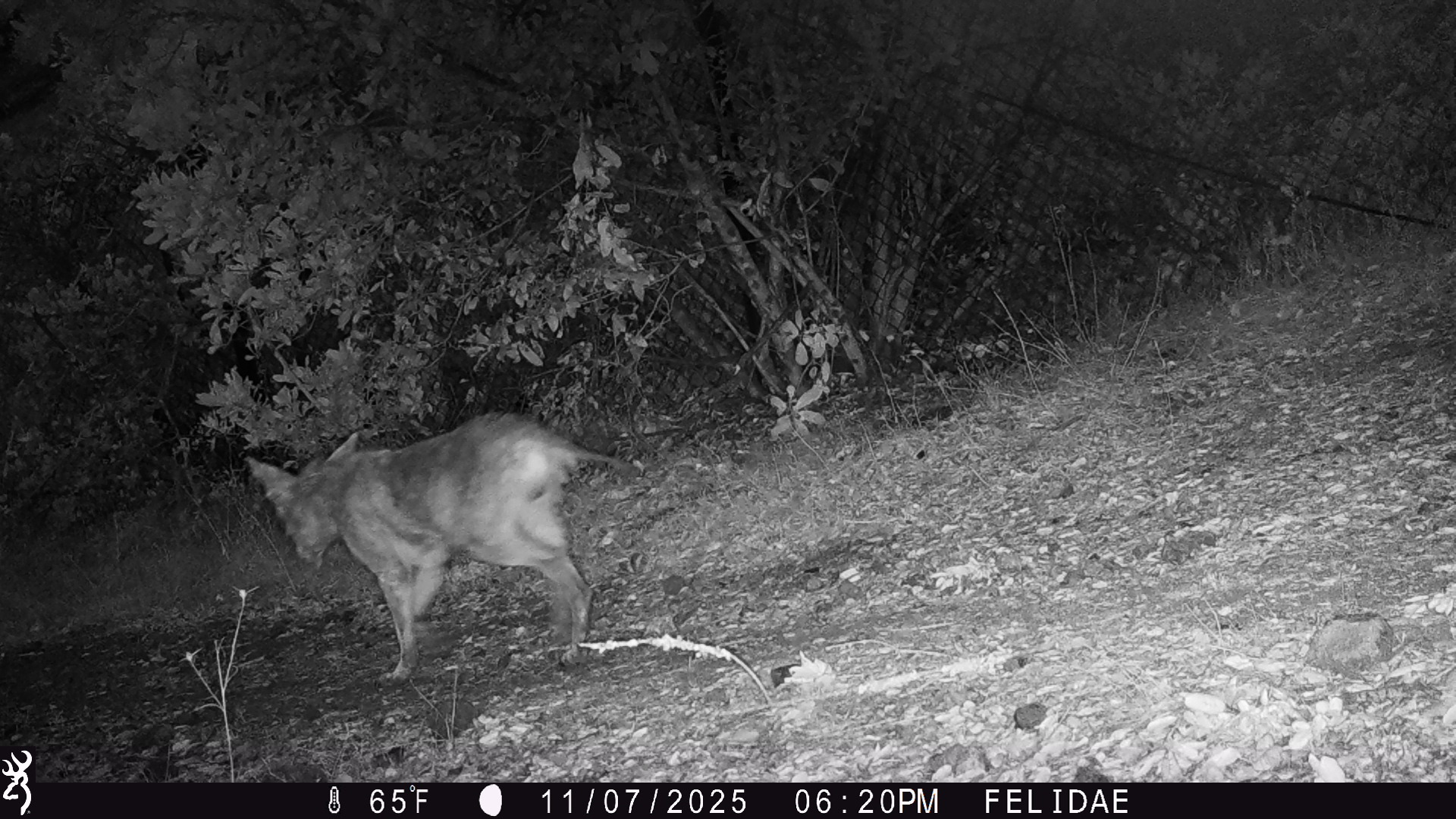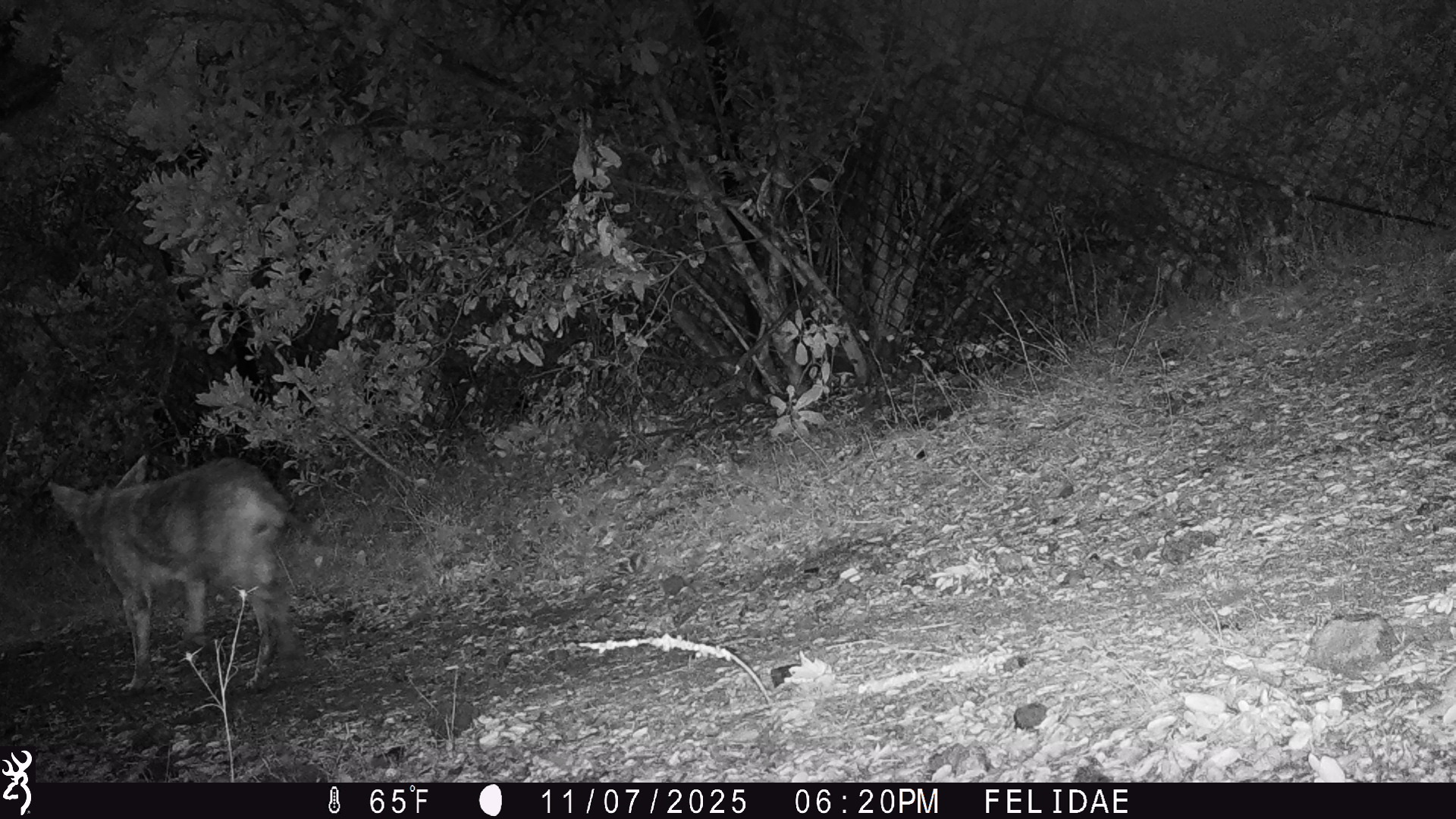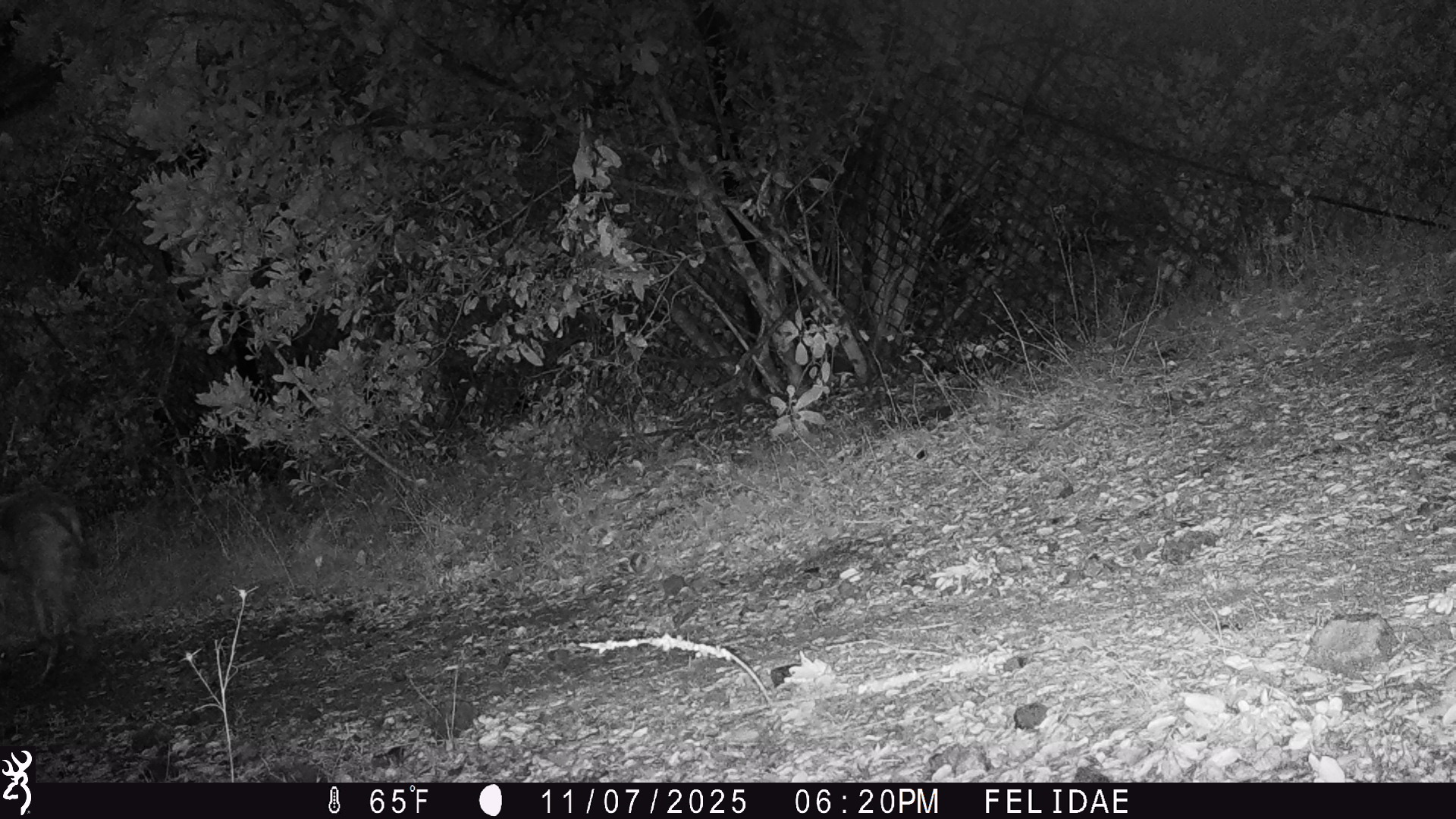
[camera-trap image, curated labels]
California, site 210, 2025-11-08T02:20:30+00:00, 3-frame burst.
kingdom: Animalia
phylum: Chordata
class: Mammalia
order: Carnivora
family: Canidae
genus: Canis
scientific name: Canis latrans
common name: coyote